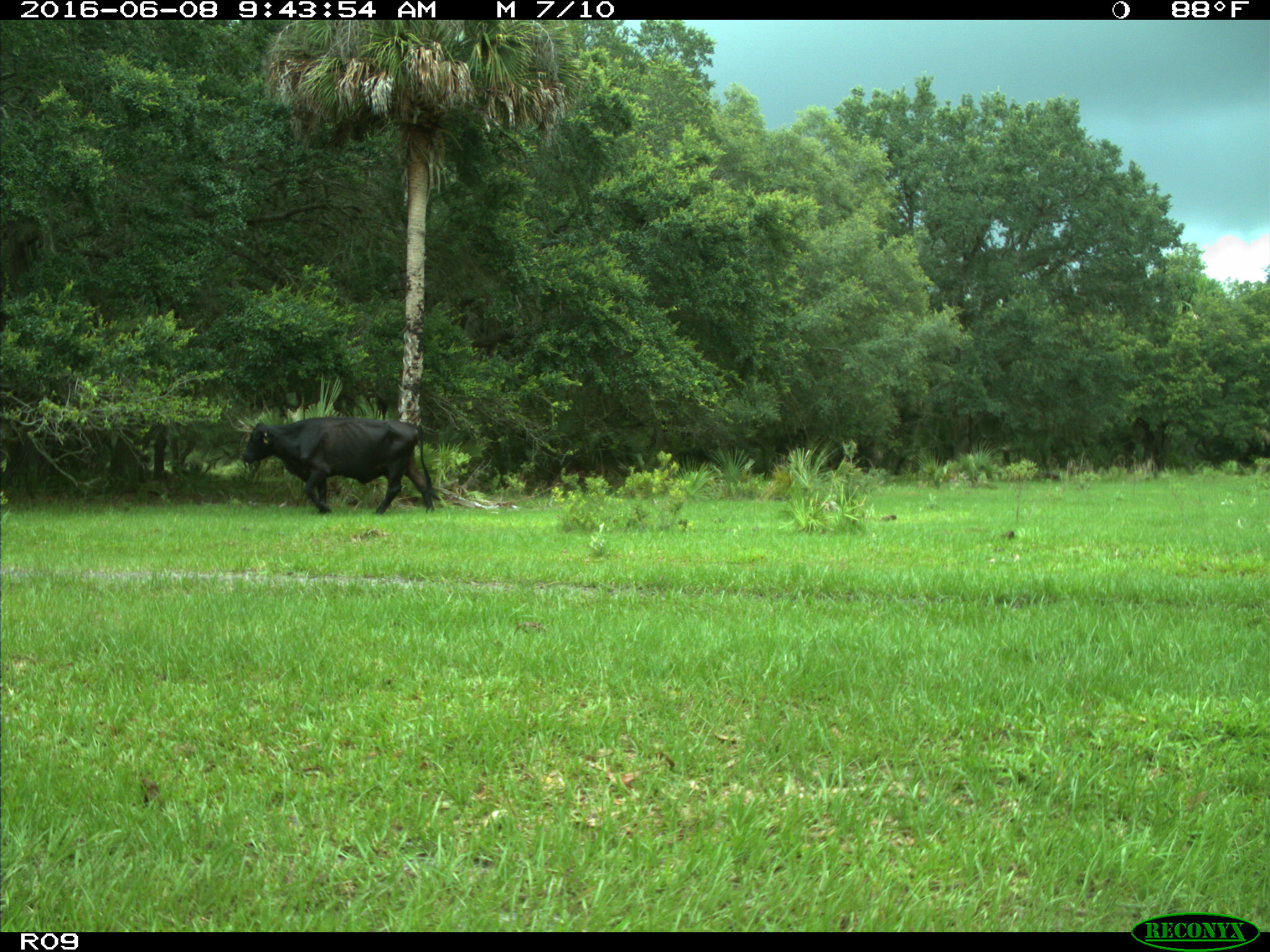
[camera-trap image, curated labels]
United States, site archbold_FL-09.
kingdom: Animalia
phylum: Chordata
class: Mammalia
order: Artiodactyla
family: Bovidae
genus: Bos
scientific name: Bos taurus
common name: domestic cow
Bos taurus (domestic cow).